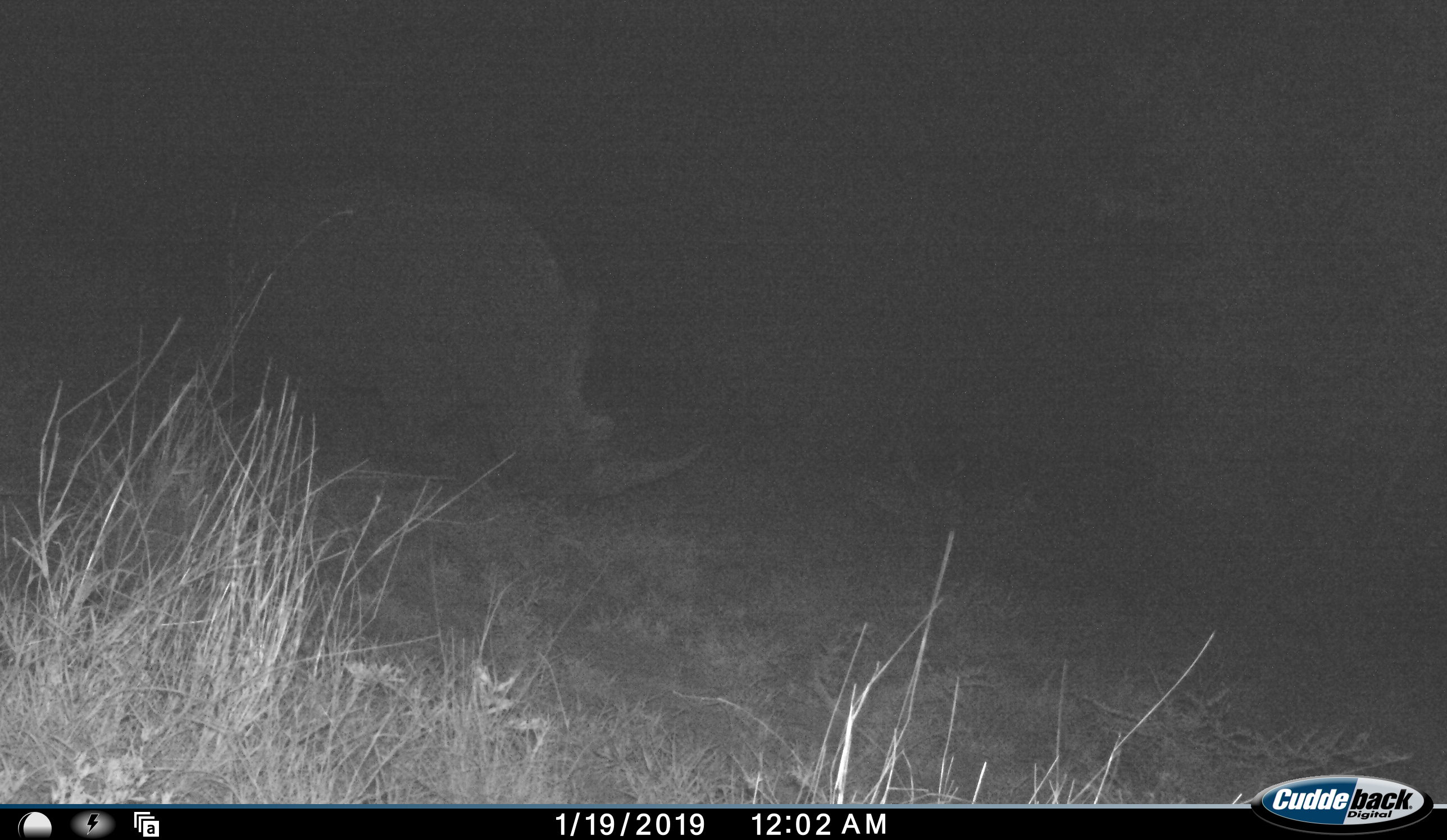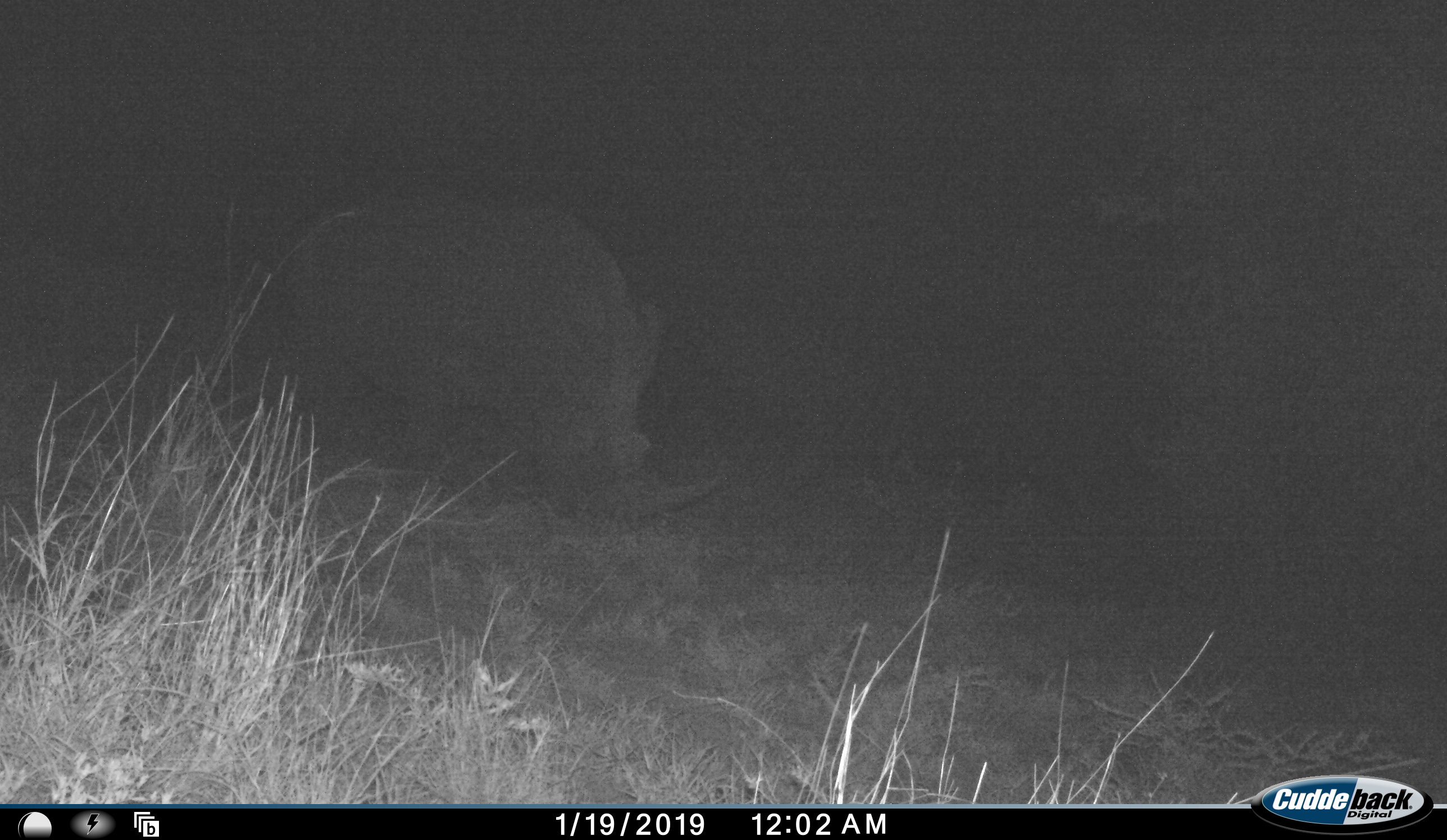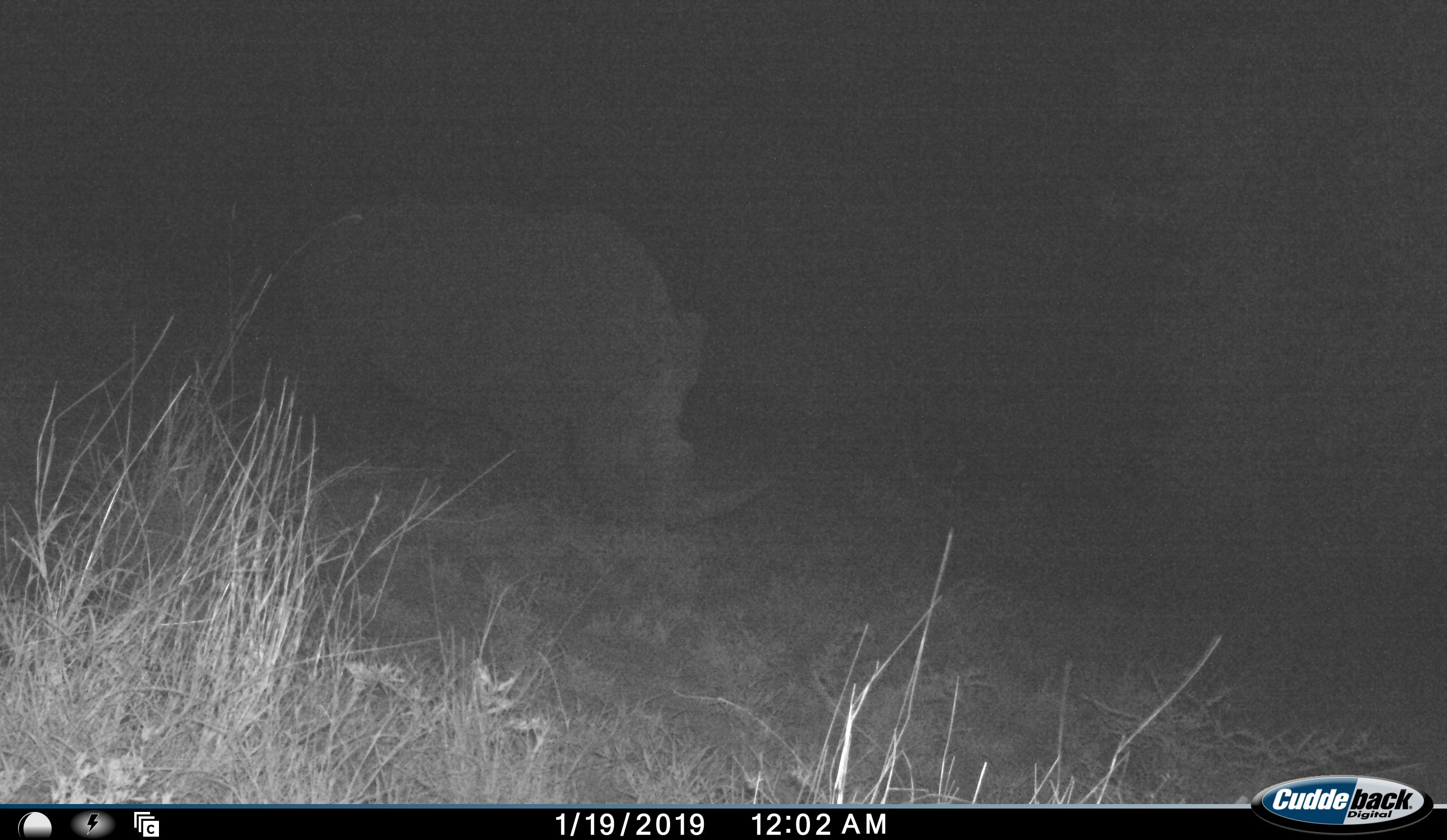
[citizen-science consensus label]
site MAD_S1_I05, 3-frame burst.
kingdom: Animalia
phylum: Chordata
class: Mammalia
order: Perissodactyla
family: Rhinocerotidae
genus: Diceros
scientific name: Diceros bicornis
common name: black rhinoceros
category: rhinocerosblack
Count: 1.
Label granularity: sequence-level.